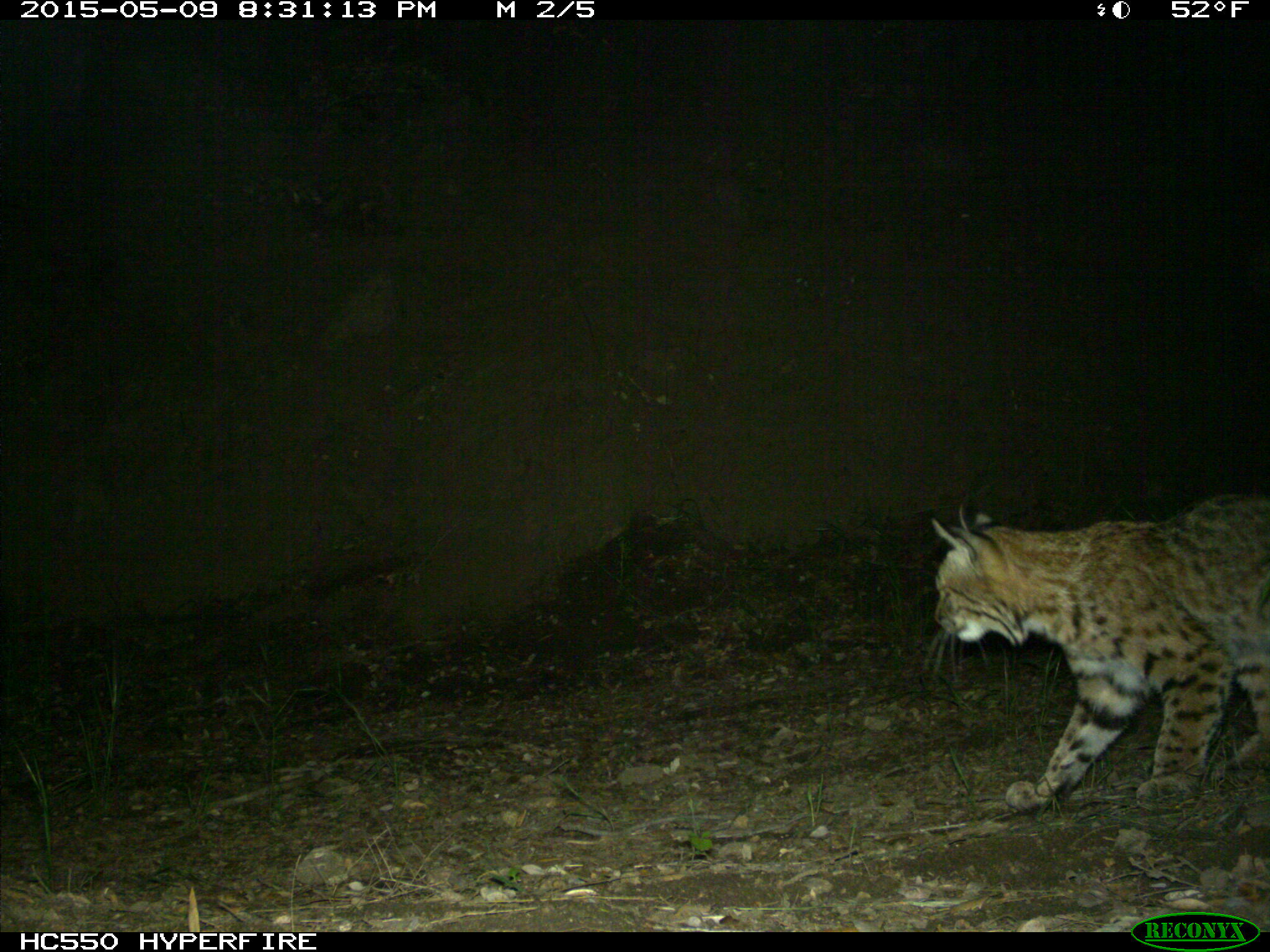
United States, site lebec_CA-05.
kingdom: Animalia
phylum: Chordata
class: Mammalia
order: Carnivora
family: Felidae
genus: Lynx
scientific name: Lynx rufus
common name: bobcat